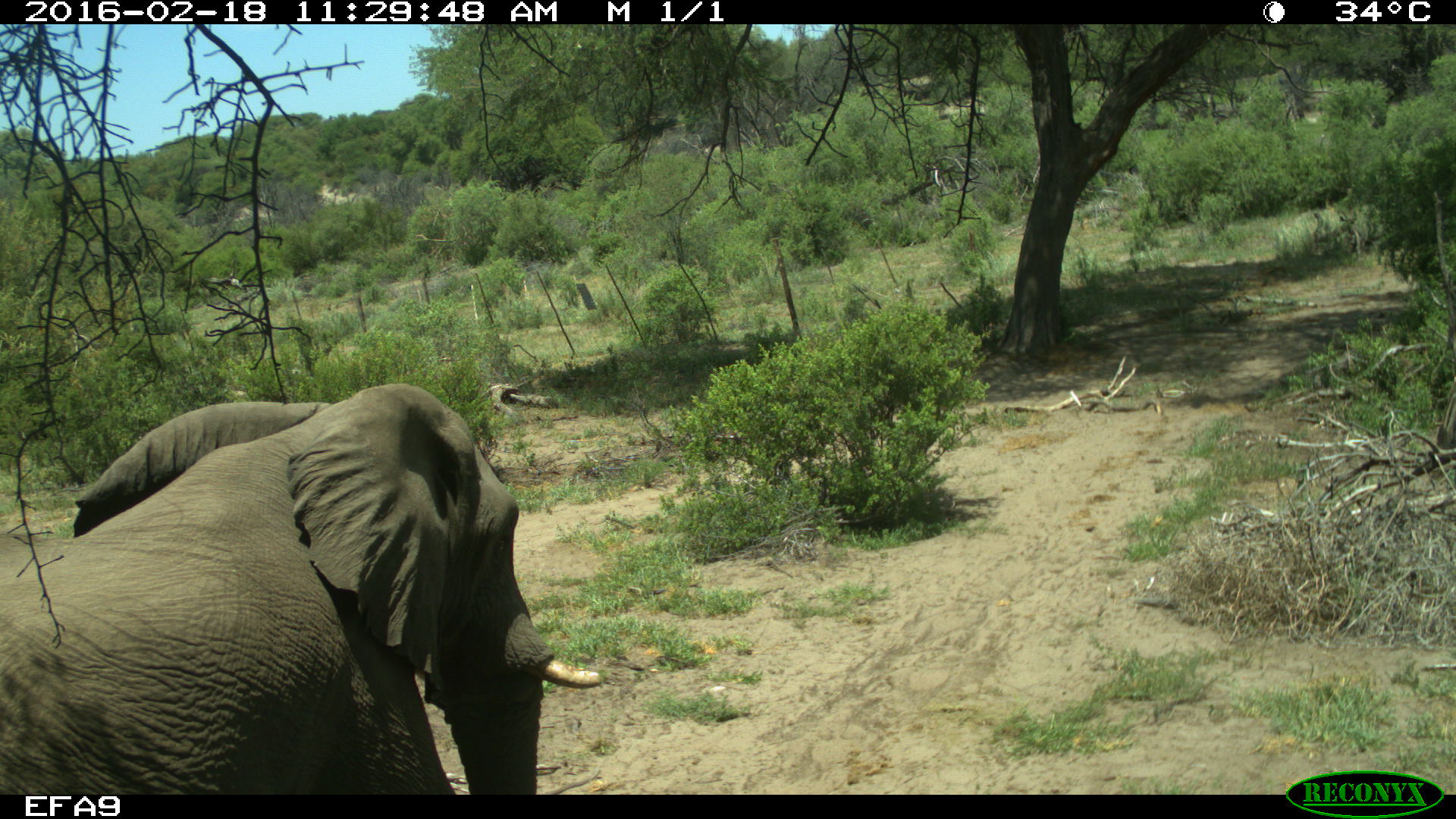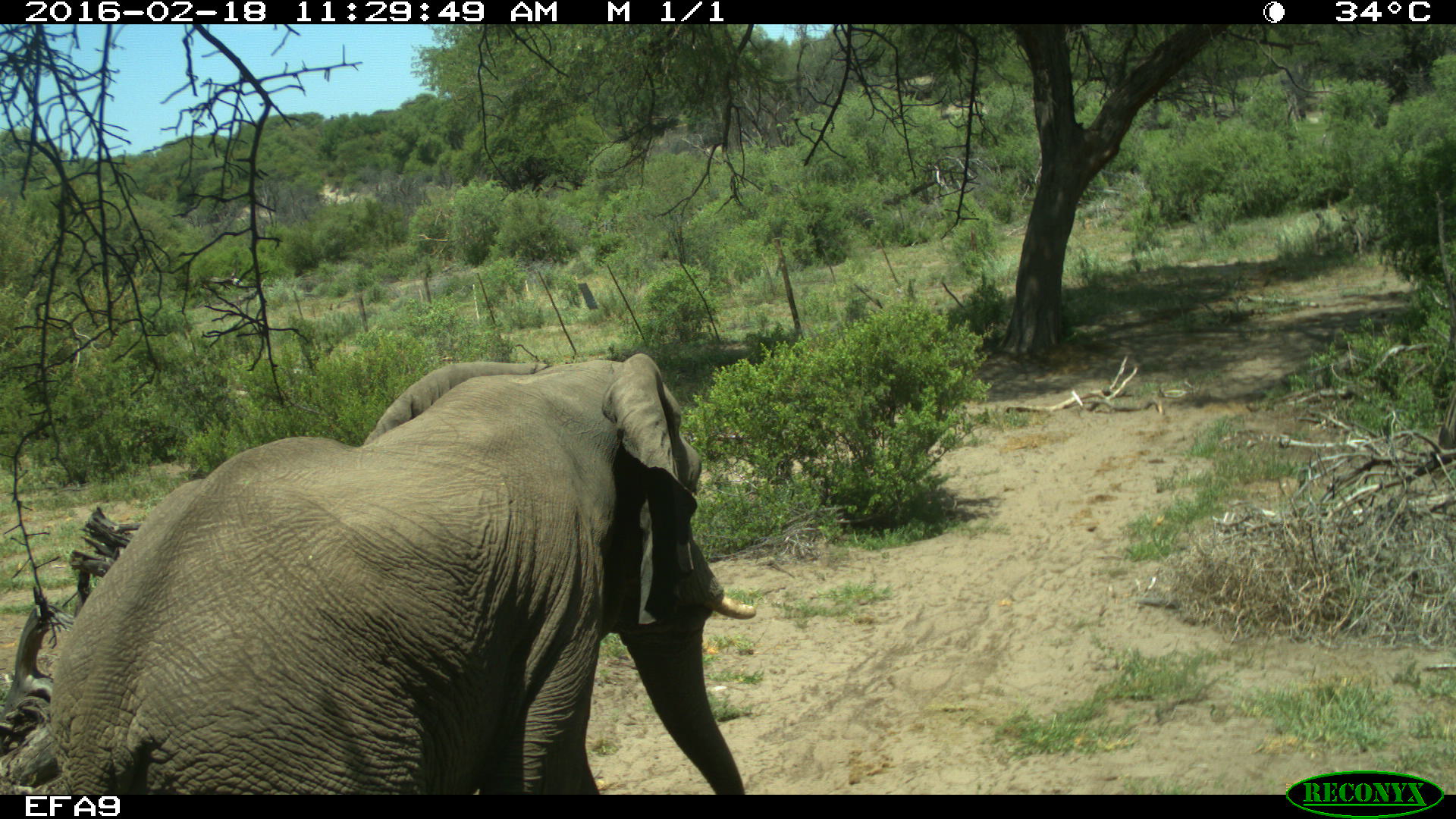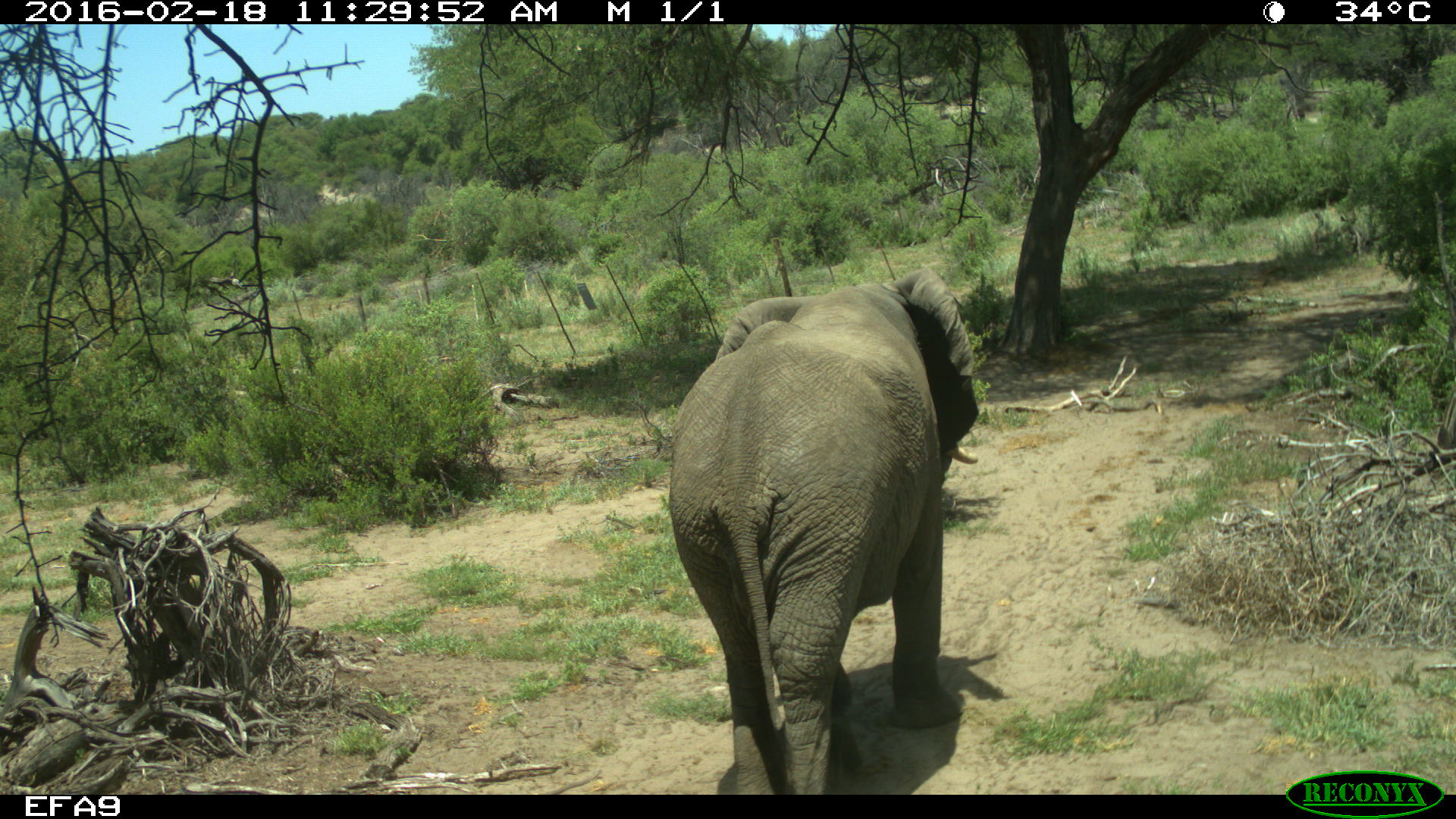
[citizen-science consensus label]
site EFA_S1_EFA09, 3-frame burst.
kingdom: Animalia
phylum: Chordata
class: Mammalia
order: Proboscidea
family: Elephantidae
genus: Loxodonta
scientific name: Loxodonta africana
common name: african bush elephant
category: elephant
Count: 1.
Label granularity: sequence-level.